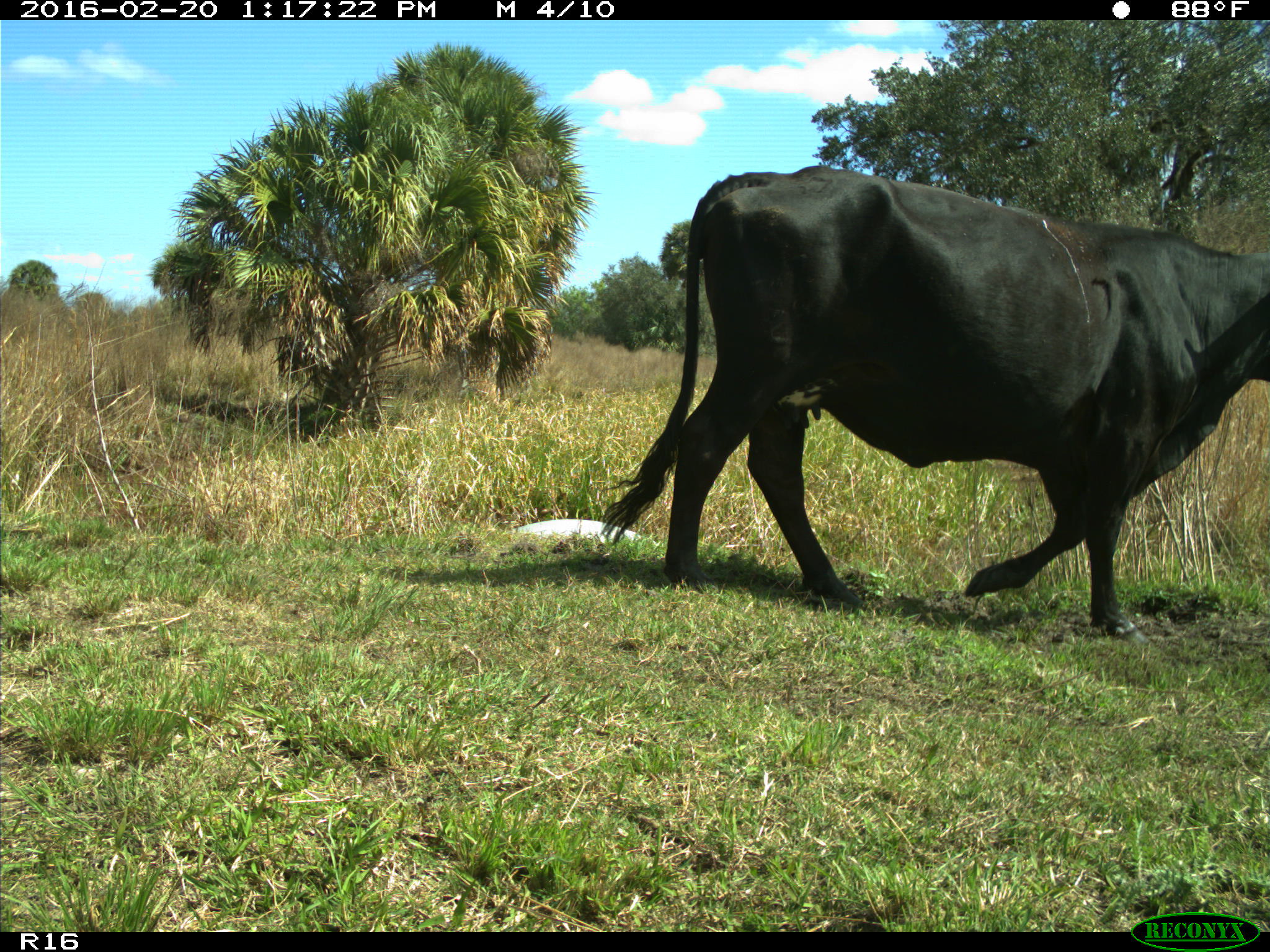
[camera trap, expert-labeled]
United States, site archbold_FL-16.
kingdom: Animalia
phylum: Chordata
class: Mammalia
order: Artiodactyla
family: Bovidae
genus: Bos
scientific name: Bos taurus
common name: domestic cow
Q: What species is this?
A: Bos taurus (domestic cow).